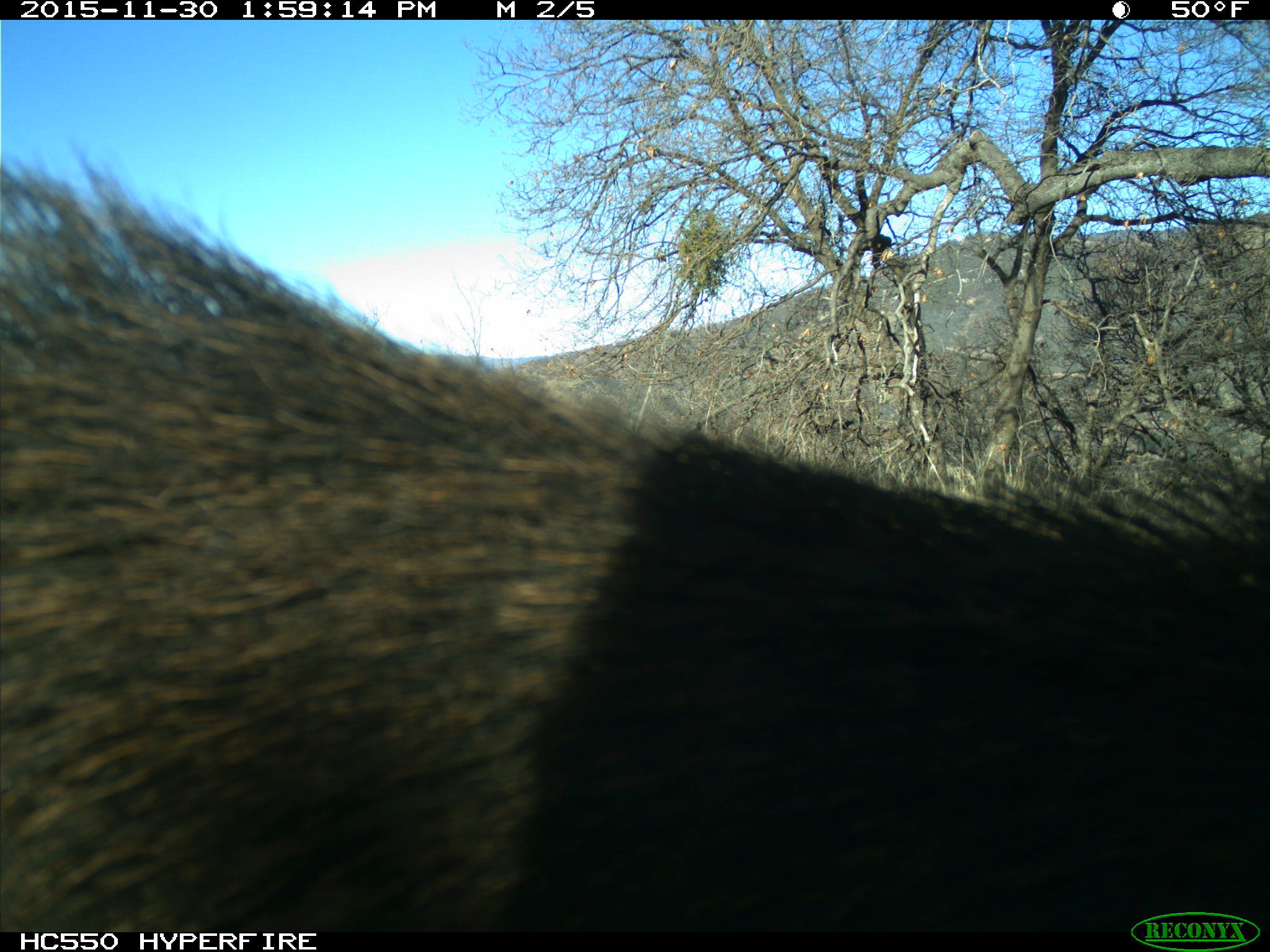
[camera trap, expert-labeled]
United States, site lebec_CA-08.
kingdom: Animalia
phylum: Chordata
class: Mammalia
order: Artiodactyla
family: Suidae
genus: Sus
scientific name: Sus scrofa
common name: wild boar